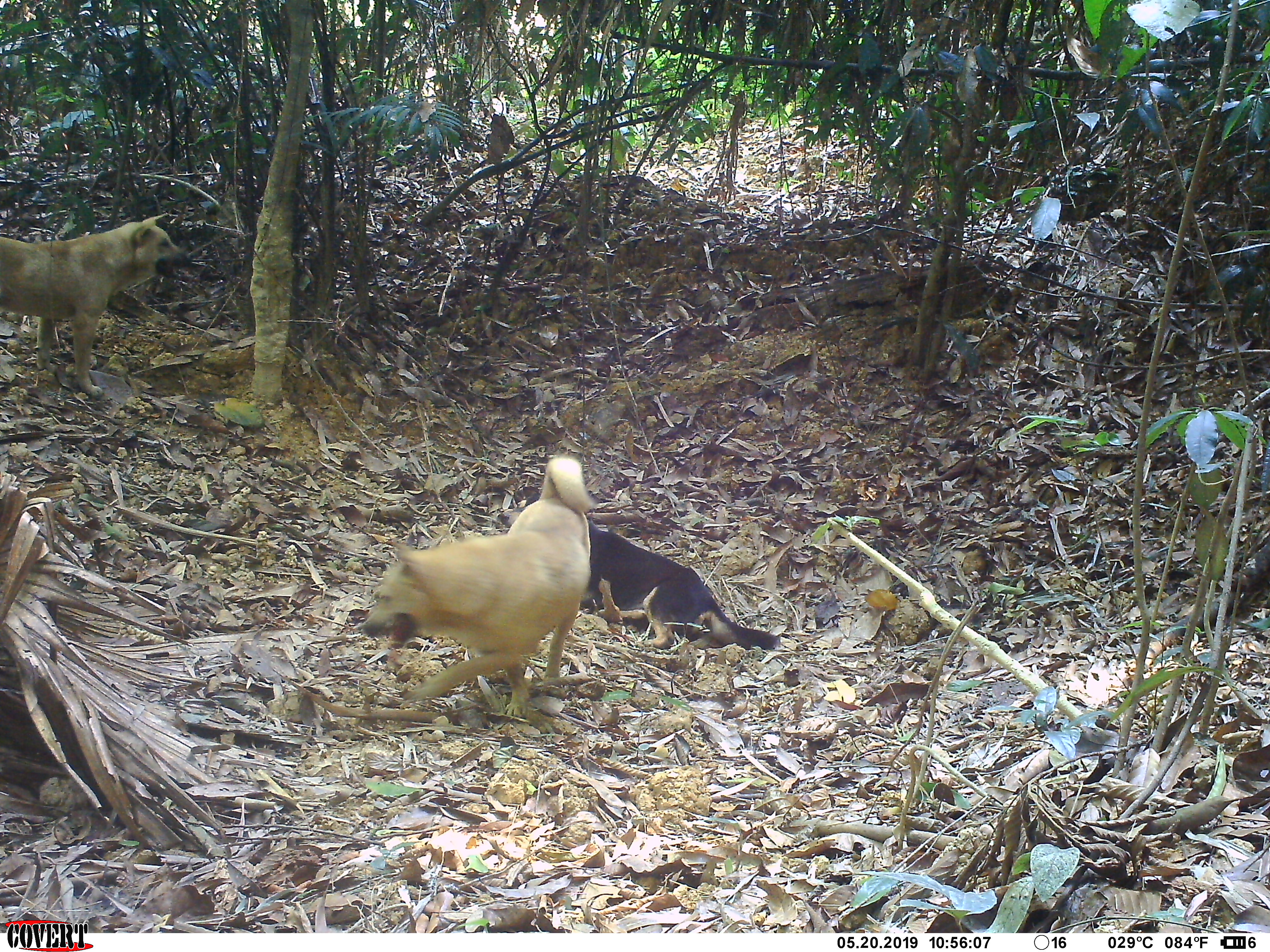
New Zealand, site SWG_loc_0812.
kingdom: Animalia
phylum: Chordata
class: Mammalia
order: Carnivora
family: Canidae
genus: Canis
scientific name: Canis familiaris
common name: domestic dog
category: dog